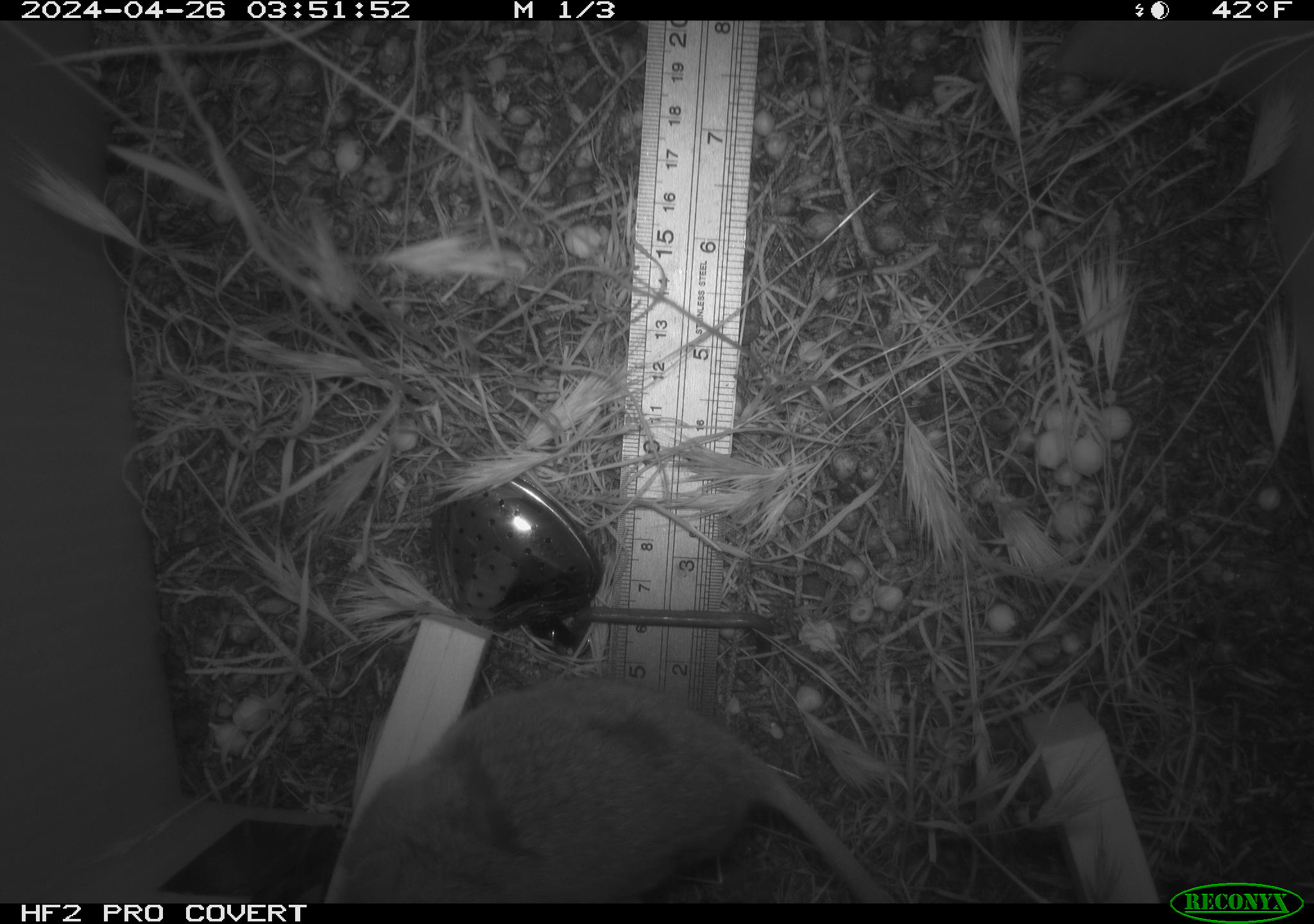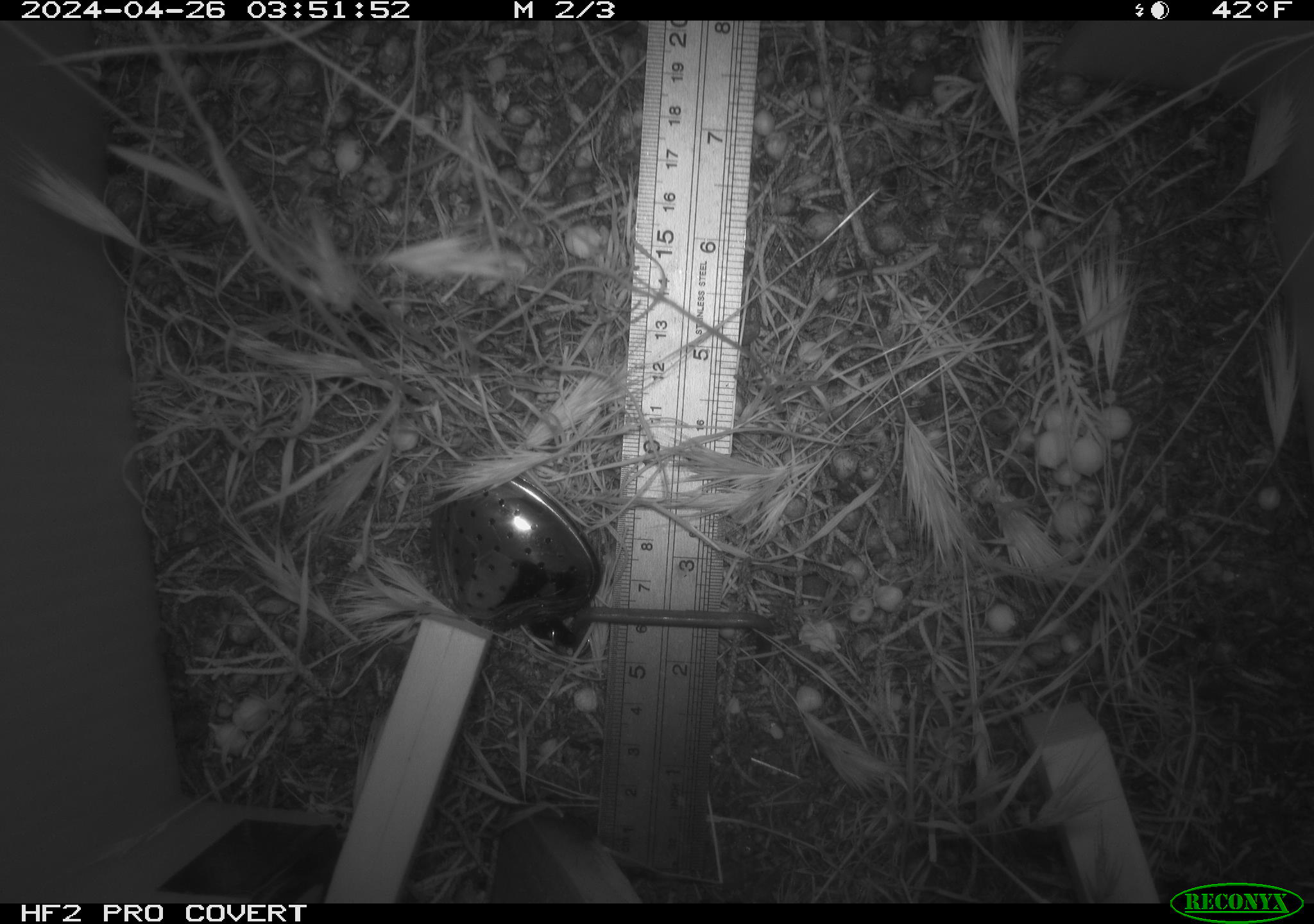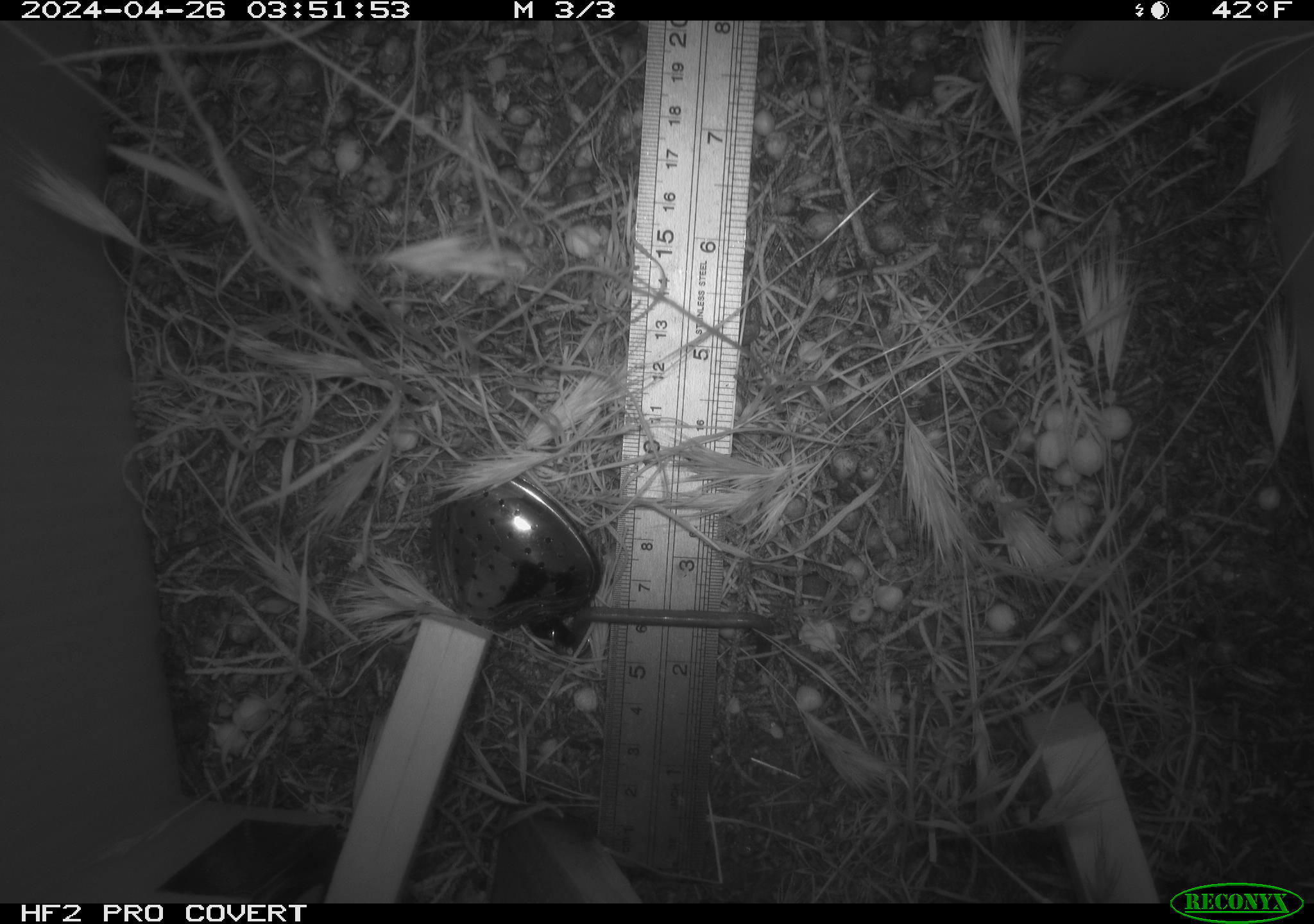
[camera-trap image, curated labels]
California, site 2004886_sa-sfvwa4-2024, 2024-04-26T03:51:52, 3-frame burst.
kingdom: Animalia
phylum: Chordata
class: Mammalia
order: Rodentia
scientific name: Rodentia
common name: mouse species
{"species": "mouse species (Rodentia)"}